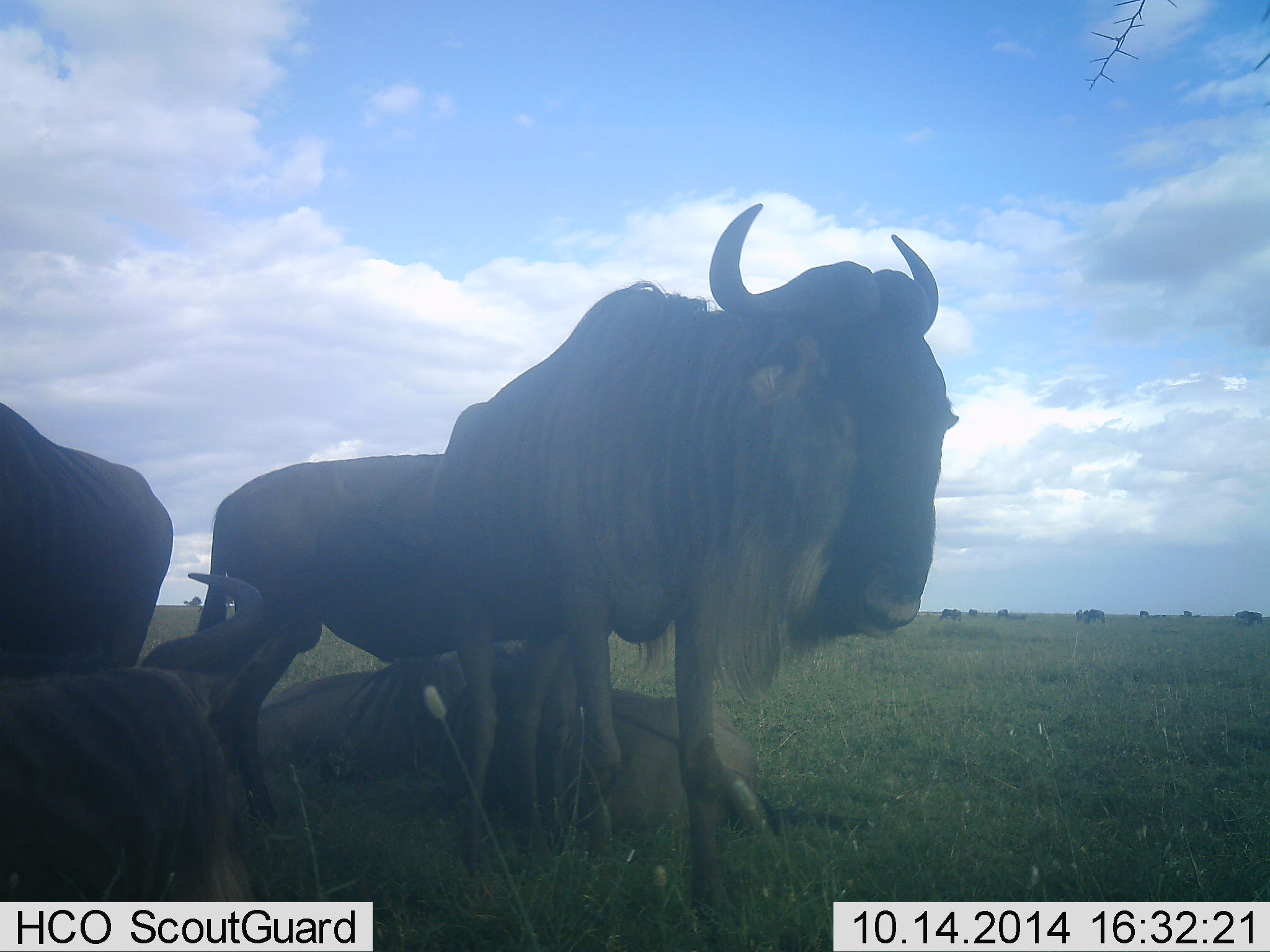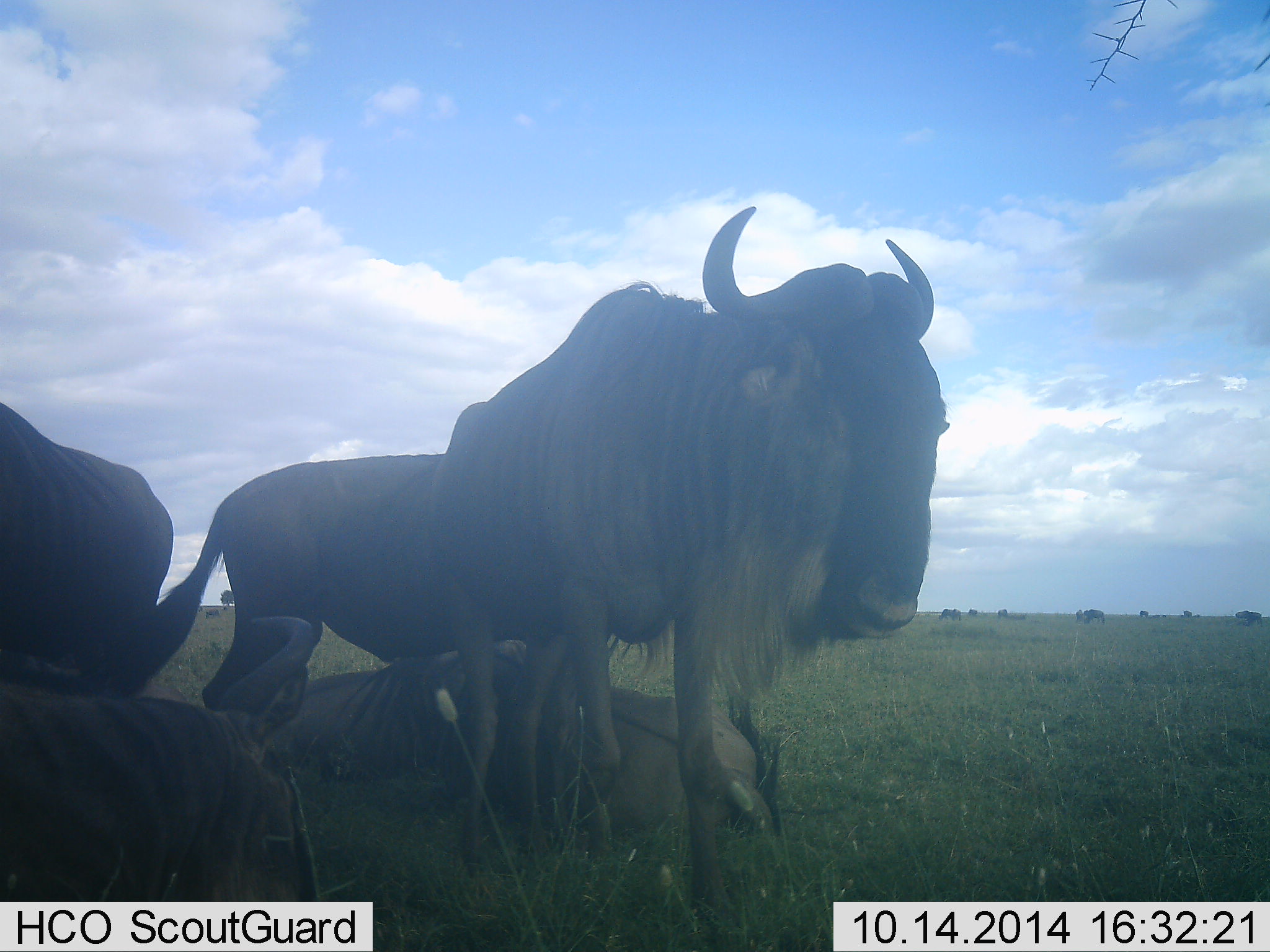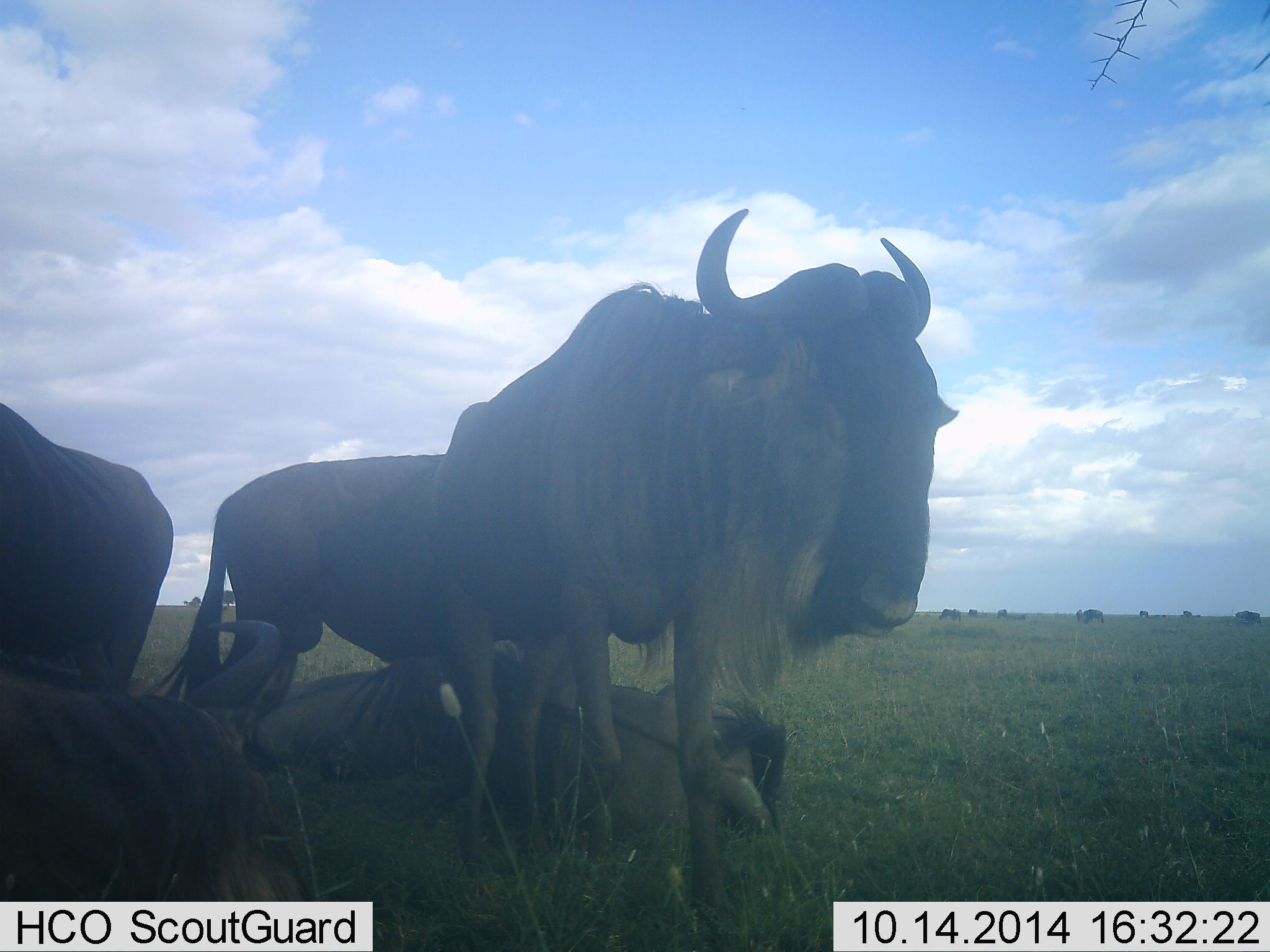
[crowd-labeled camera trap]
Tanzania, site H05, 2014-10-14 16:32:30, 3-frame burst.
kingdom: Animalia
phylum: Chordata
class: Mammalia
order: Artiodactyla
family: Bovidae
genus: Connochaetes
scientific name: Connochaetes taurinus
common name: blue wildebeest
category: wildebeest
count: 9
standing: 70%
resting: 100%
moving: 20%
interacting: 10%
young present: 0%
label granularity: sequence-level